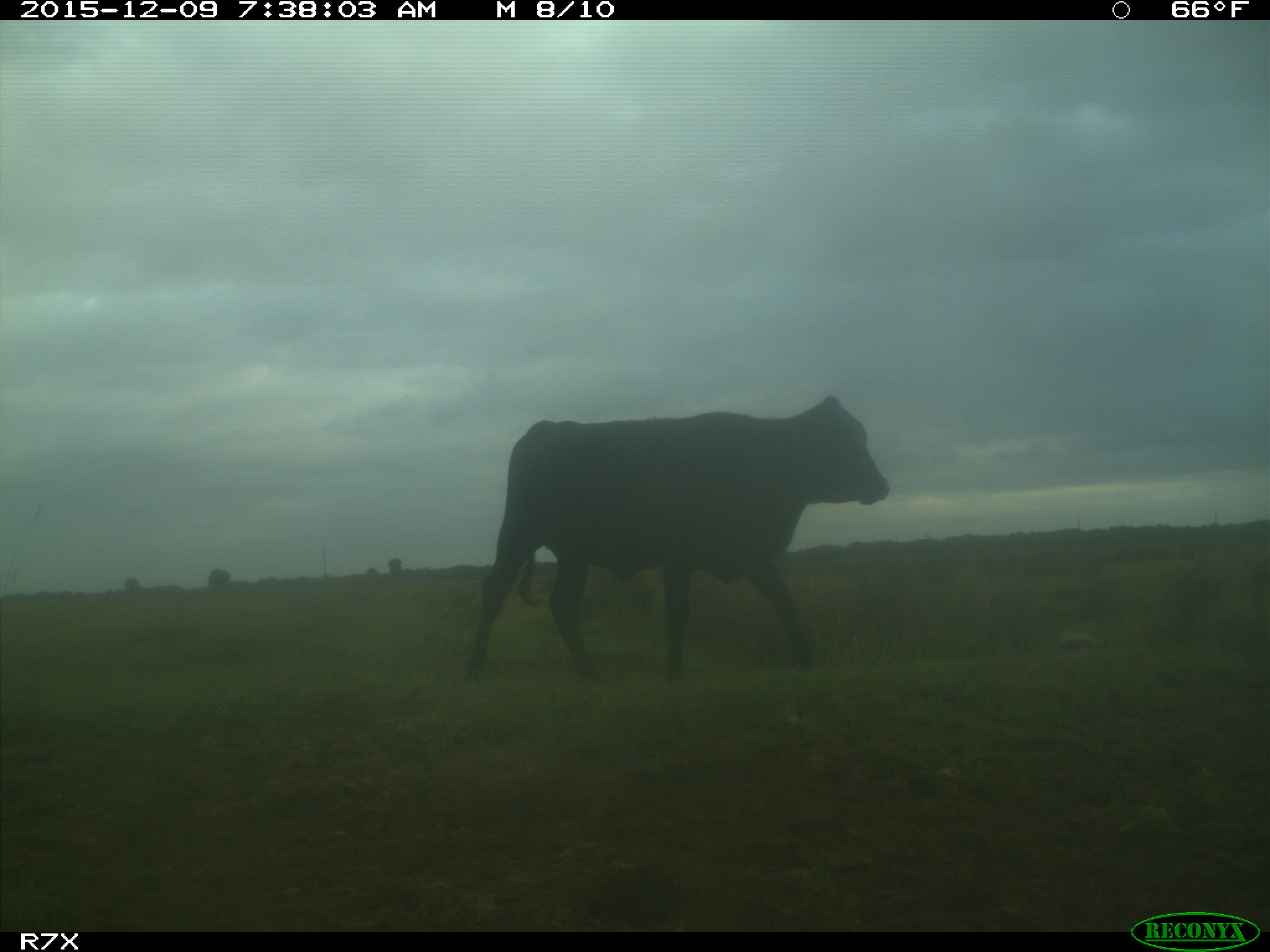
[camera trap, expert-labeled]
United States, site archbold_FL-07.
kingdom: Animalia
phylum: Chordata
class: Mammalia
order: Artiodactyla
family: Bovidae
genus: Bos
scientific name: Bos taurus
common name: domestic cow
Bos taurus (domestic cow).